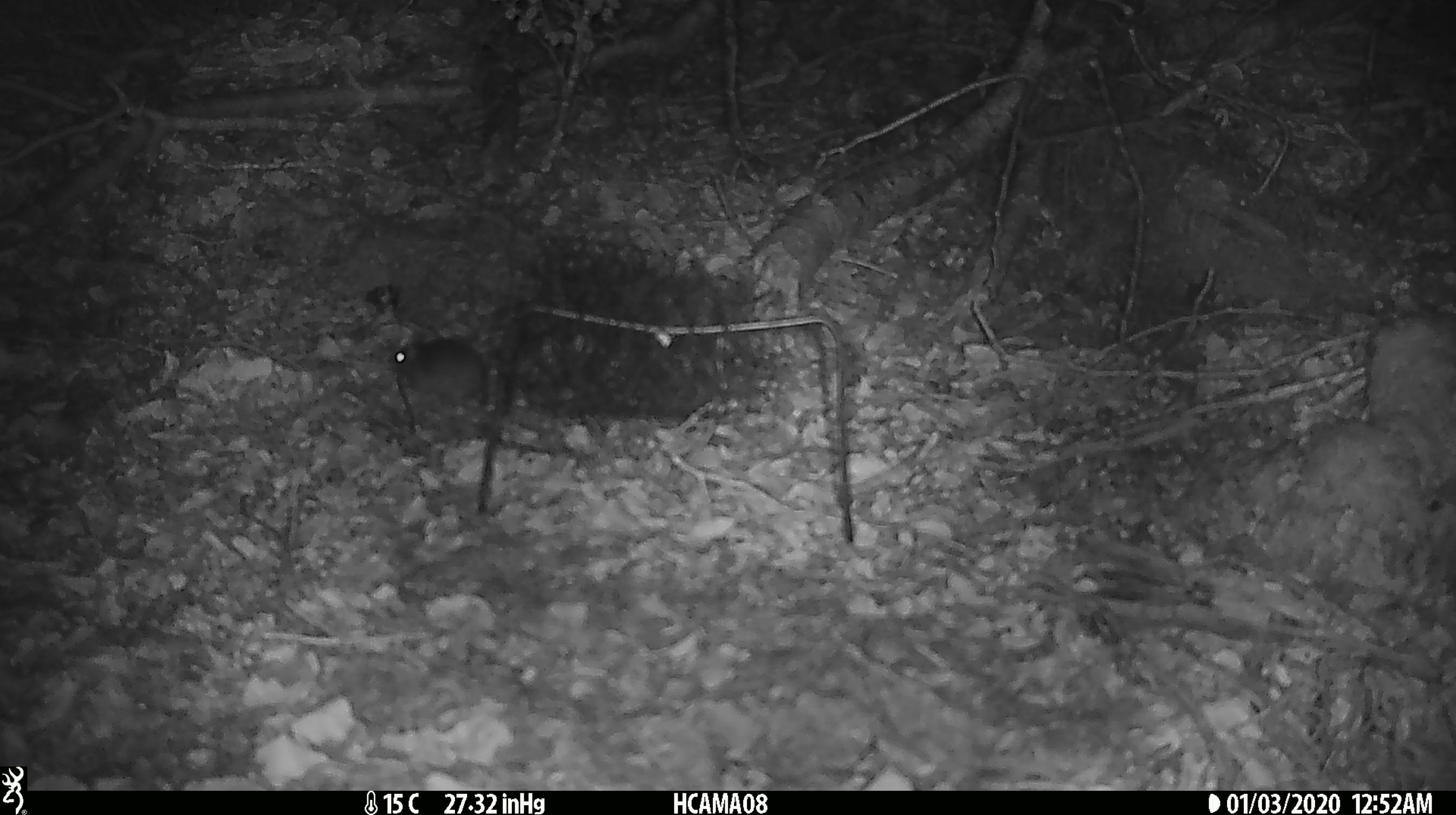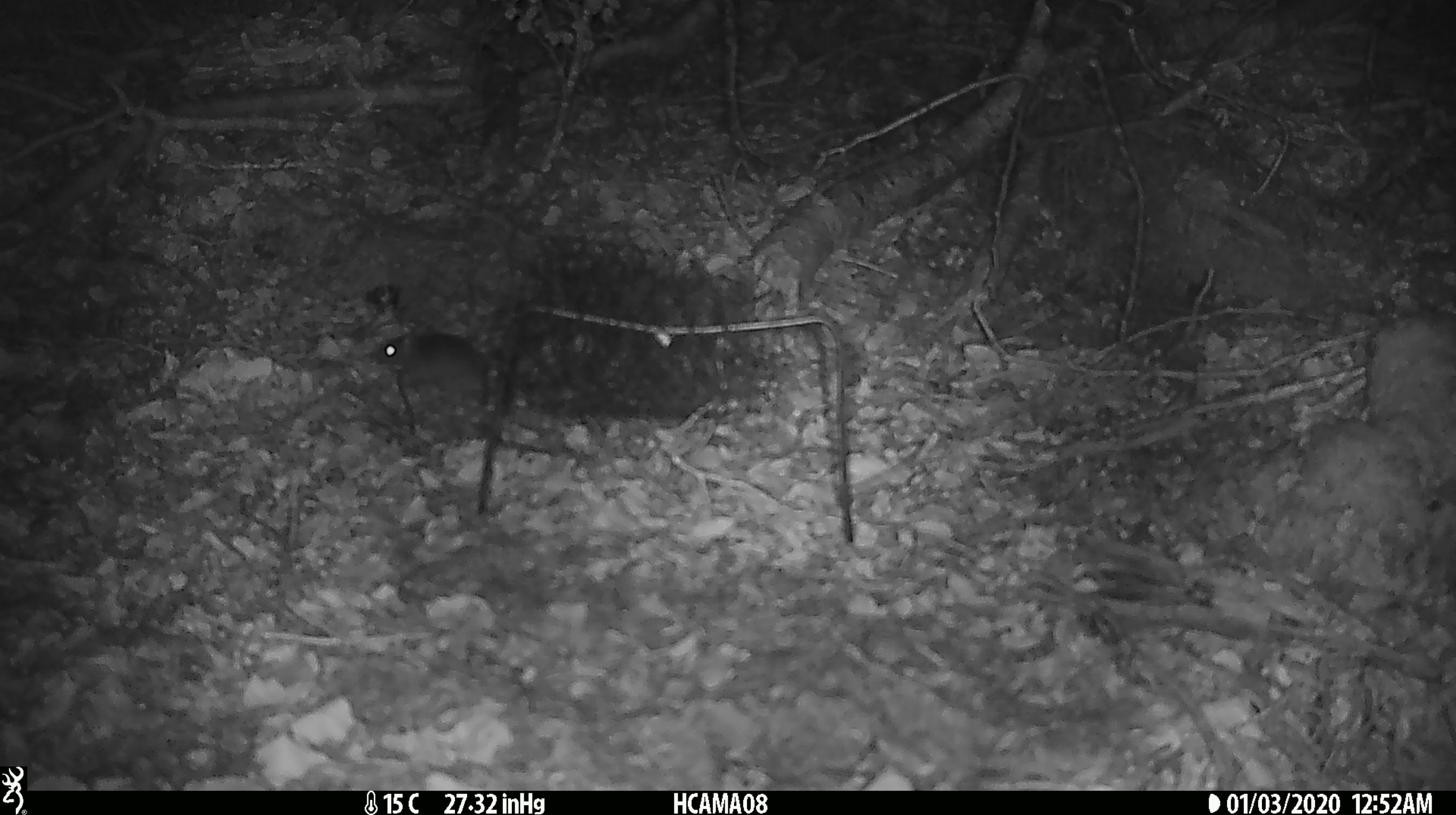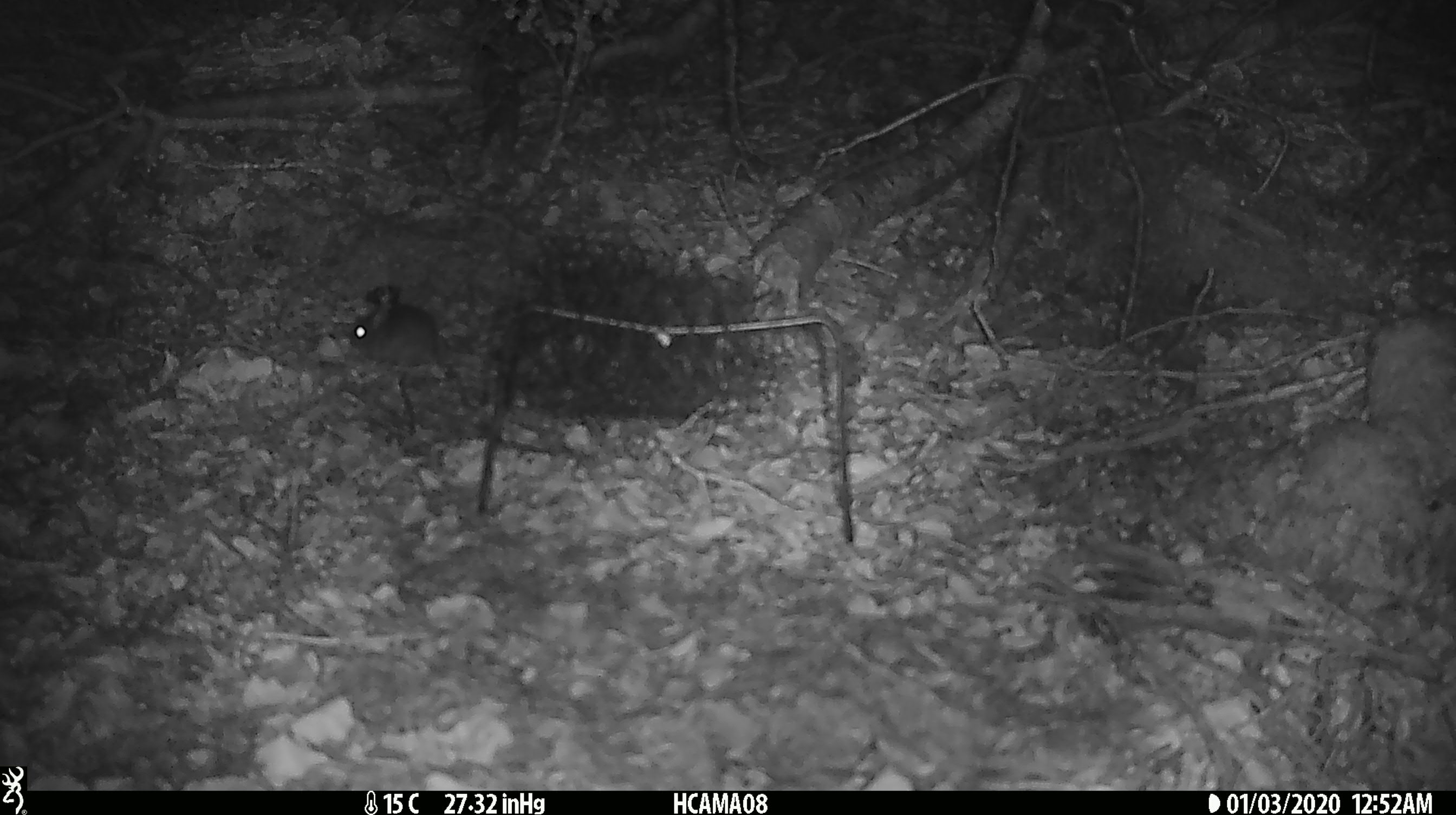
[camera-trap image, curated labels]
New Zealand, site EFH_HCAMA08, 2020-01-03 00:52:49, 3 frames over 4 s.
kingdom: Animalia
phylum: Chordata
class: Mammalia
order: Rodentia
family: Muridae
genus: Mus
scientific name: Mus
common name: mouse